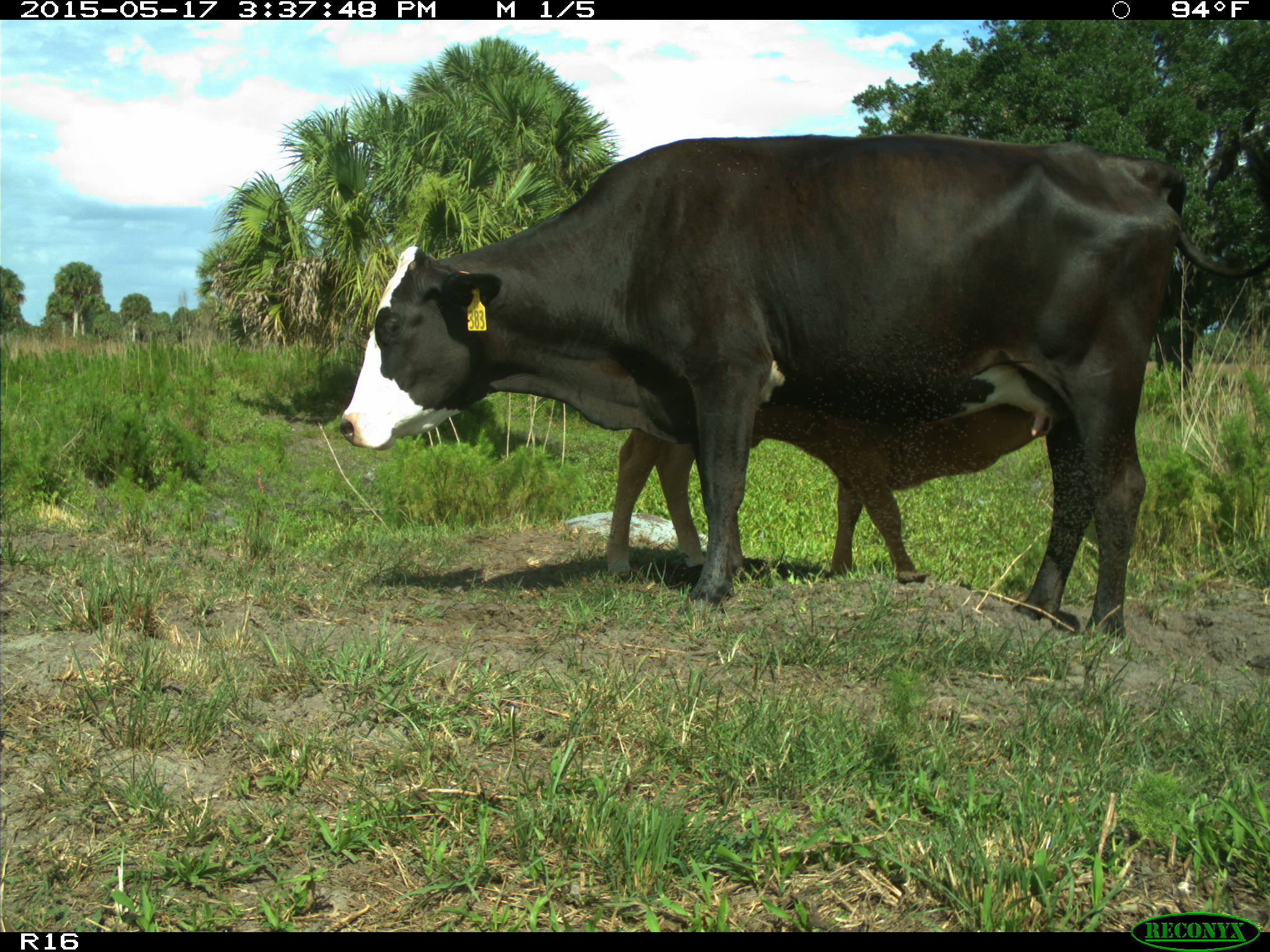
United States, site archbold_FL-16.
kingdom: Animalia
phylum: Chordata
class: Mammalia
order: Artiodactyla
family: Bovidae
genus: Bos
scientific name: Bos taurus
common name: domestic cow